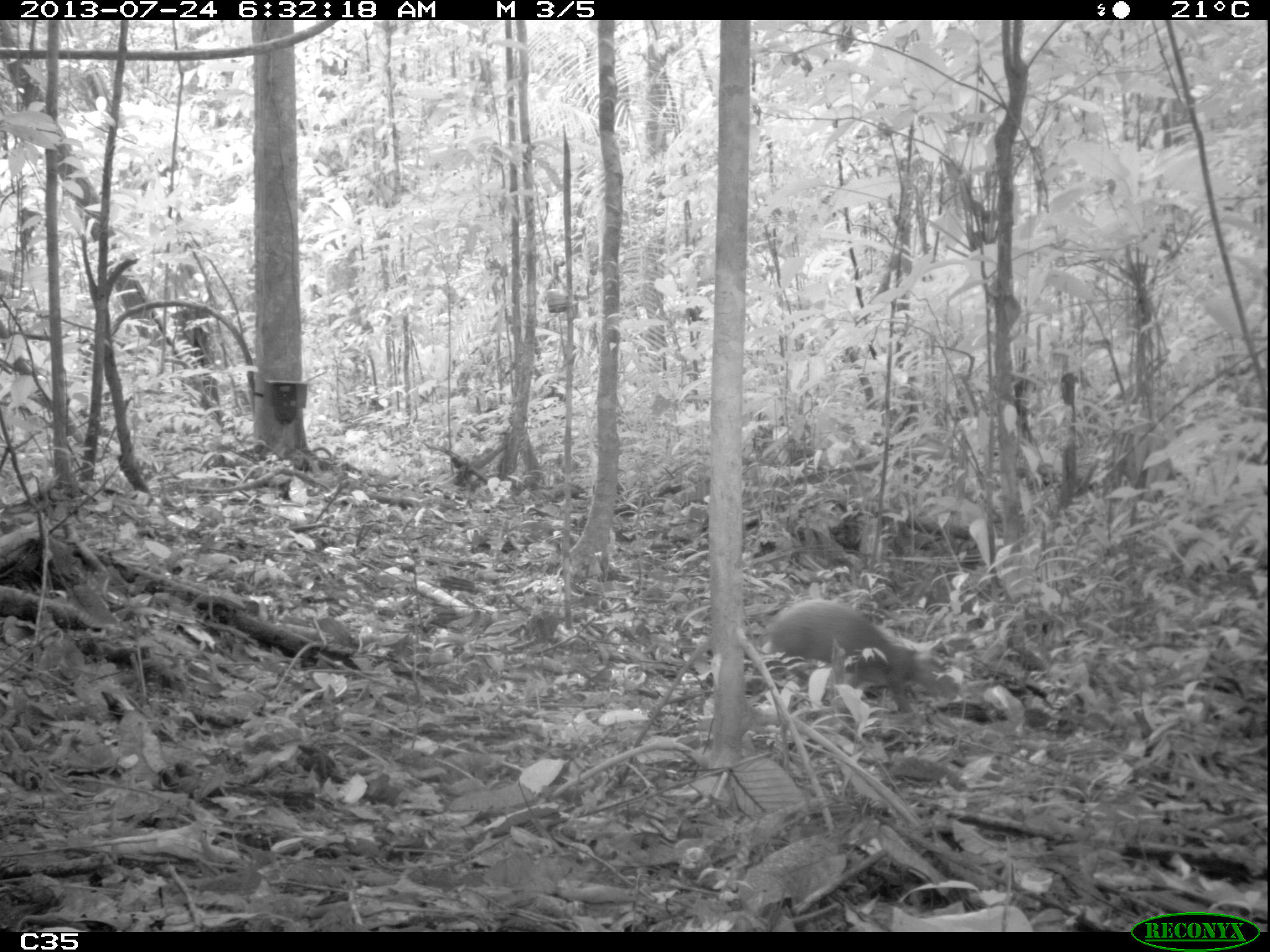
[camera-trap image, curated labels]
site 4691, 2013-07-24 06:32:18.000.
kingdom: Animalia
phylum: Chordata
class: Mammalia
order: Rodentia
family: Dasyproctidae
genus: Dasyprocta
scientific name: Dasyprocta leporina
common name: red-rumped agouti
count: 2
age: adult